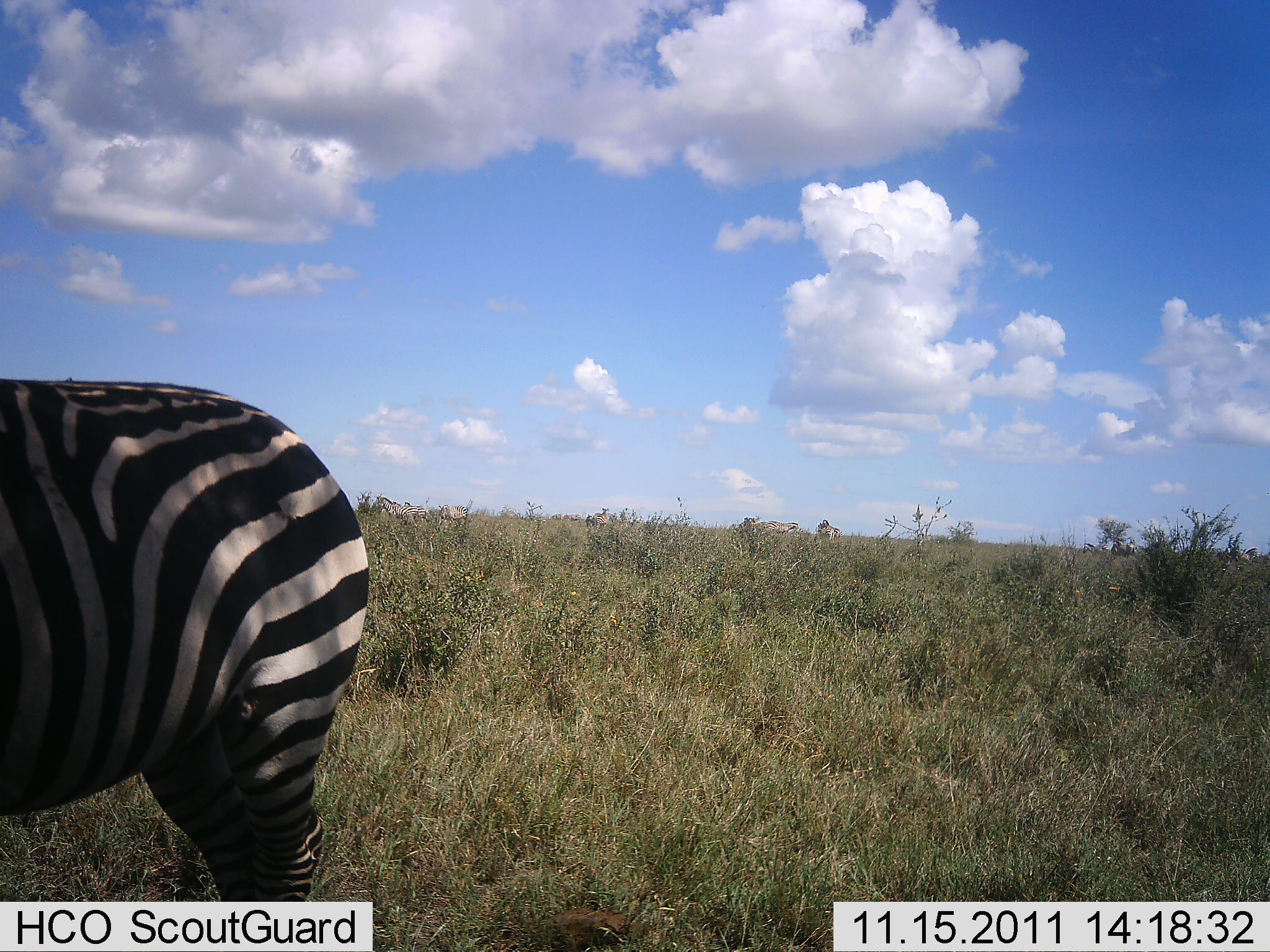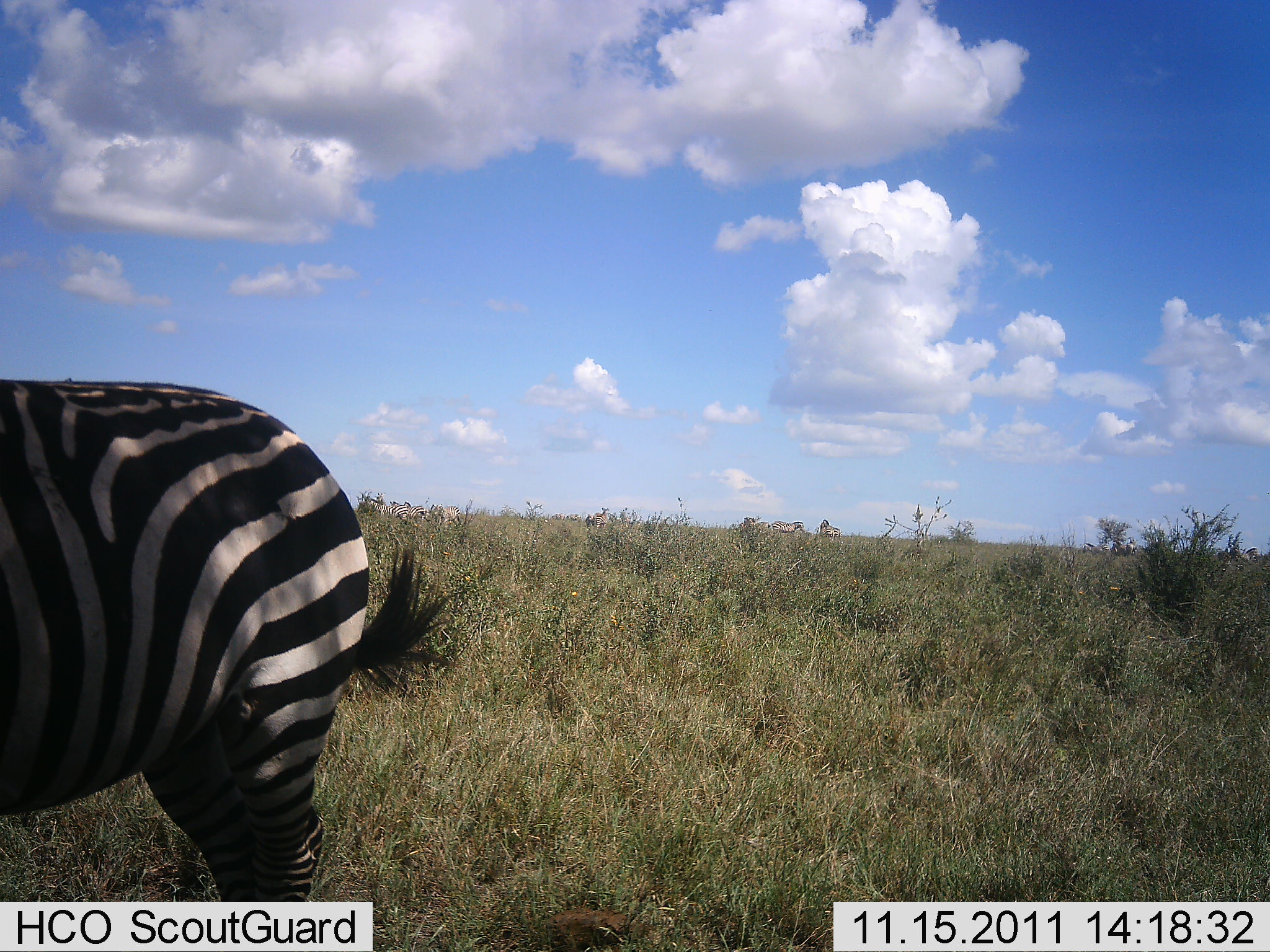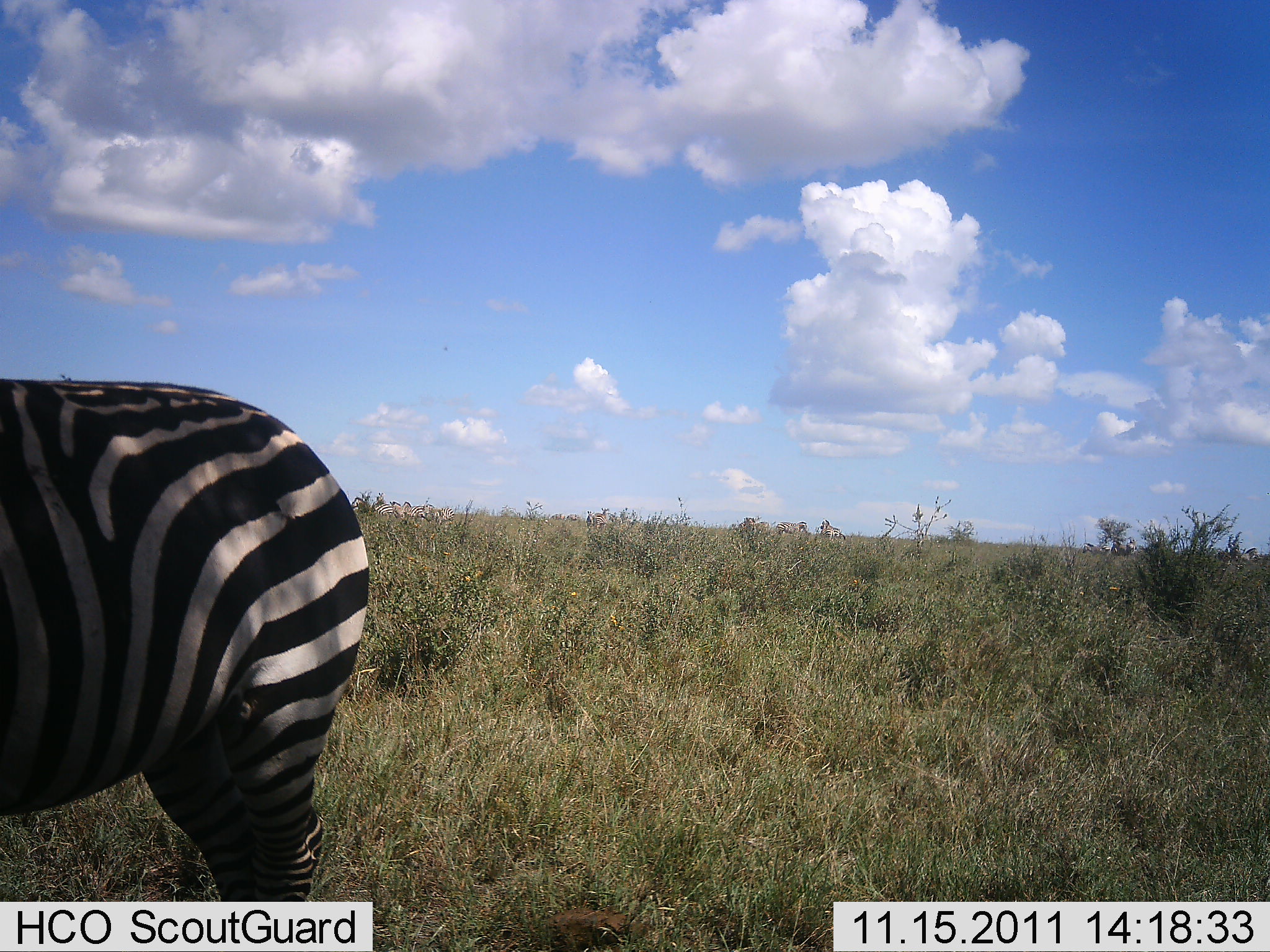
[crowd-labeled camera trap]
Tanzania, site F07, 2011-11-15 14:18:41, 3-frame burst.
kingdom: Animalia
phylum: Chordata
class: Mammalia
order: Perissodactyla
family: Equidae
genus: Equus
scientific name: Equus quagga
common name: plains zebra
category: zebra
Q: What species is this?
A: Zebra (plains zebra) (Equus quagga).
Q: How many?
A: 1.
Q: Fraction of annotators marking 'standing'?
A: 83%.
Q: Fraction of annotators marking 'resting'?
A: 0%.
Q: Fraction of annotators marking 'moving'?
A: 17%.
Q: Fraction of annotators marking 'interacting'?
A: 0%.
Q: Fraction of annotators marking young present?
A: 0%.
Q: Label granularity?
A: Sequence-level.